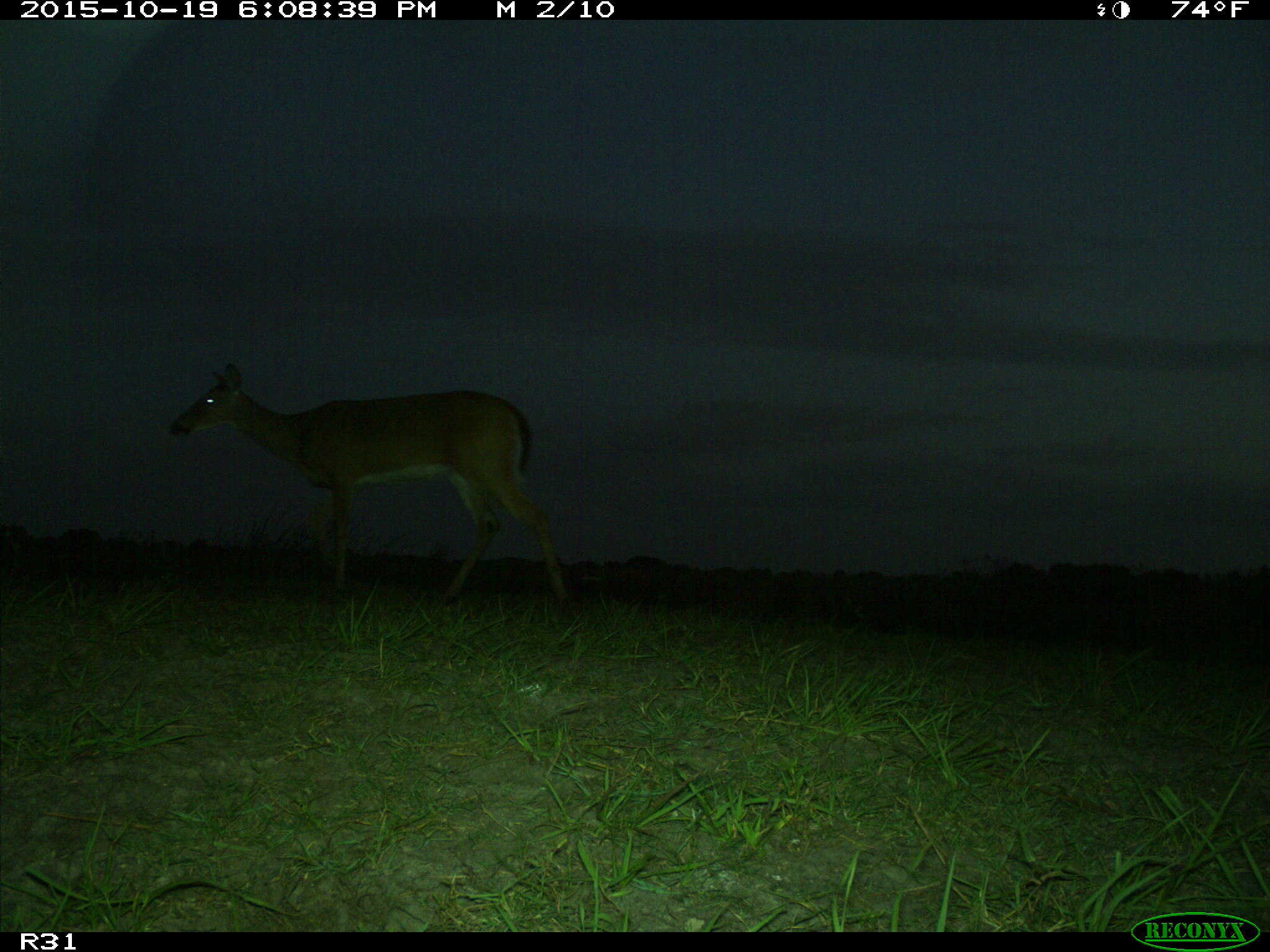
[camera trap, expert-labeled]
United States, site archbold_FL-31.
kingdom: Animalia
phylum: Chordata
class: Mammalia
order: Artiodactyla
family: Cervidae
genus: Odocoileus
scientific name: Odocoileus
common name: deer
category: unidentified deer